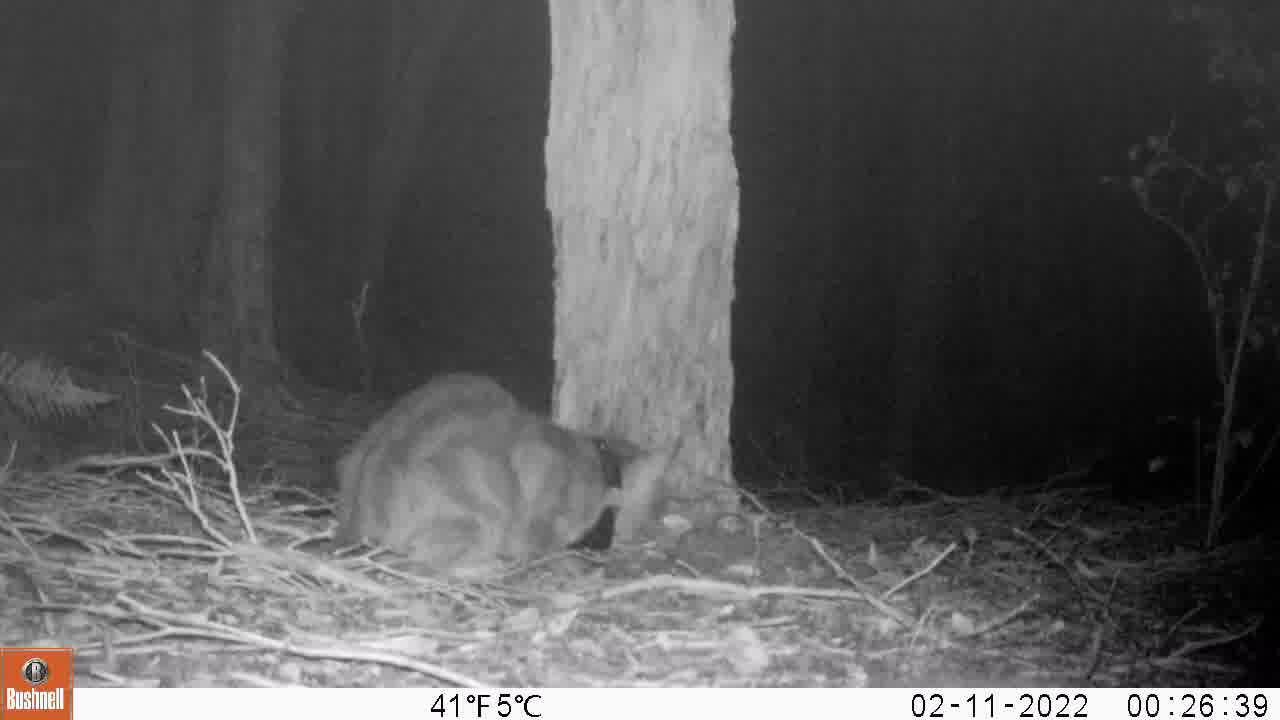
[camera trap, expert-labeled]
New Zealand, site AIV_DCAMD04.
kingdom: Animalia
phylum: Chordata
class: Mammalia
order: Carnivora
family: Felidae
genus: Felis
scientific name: Felis catus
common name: domestic cat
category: cat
Cat (domestic cat) (Felis catus).